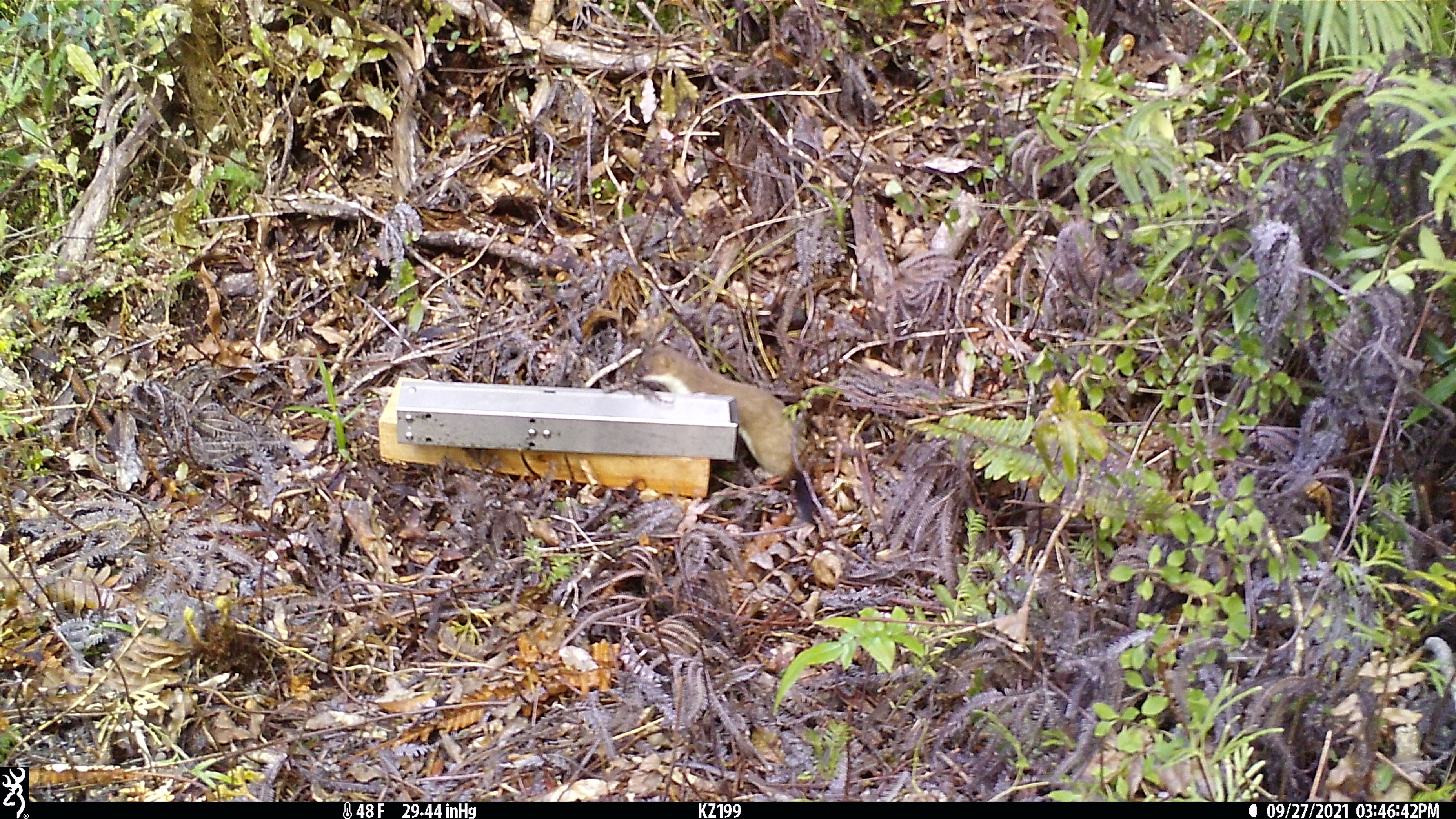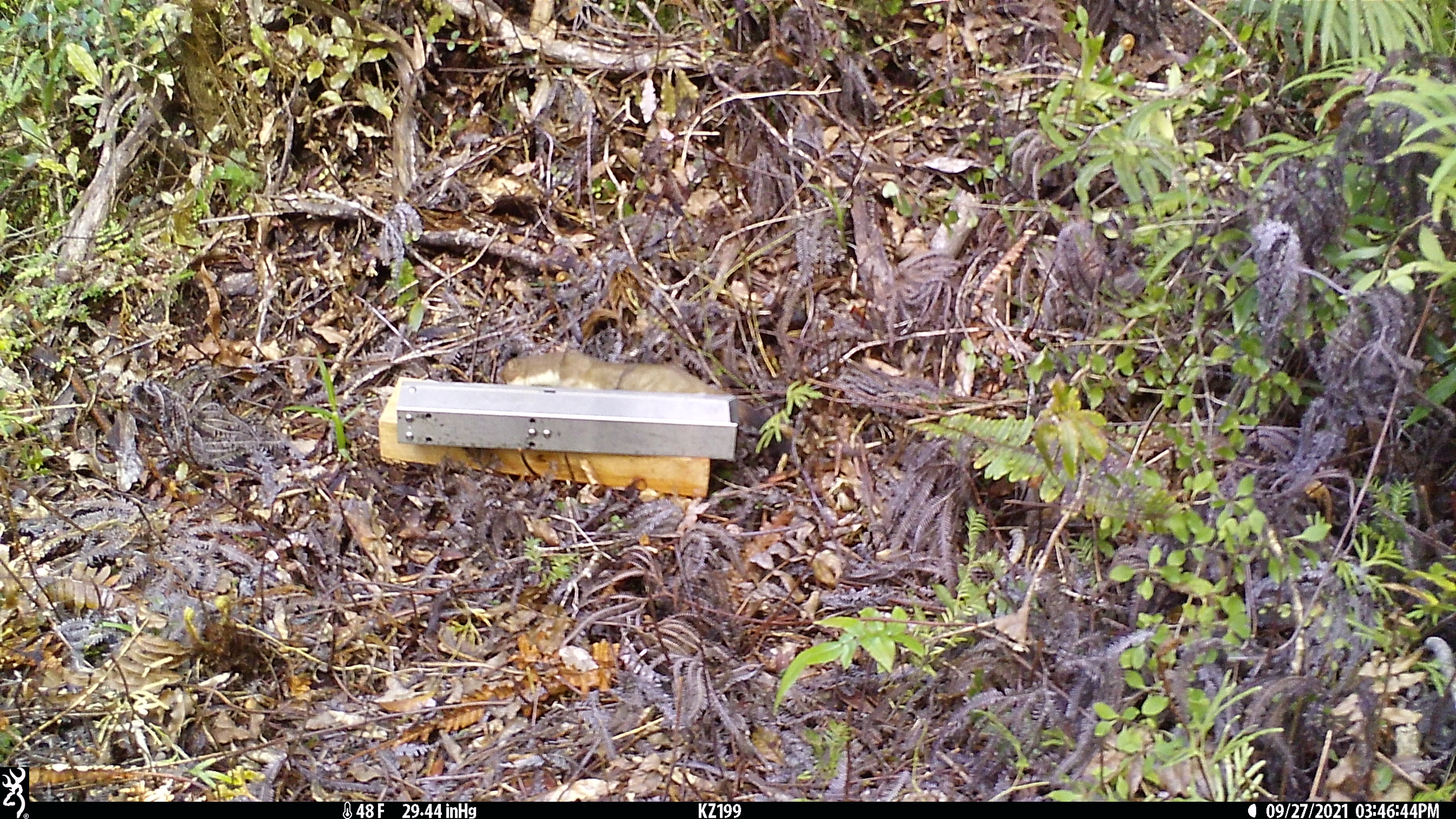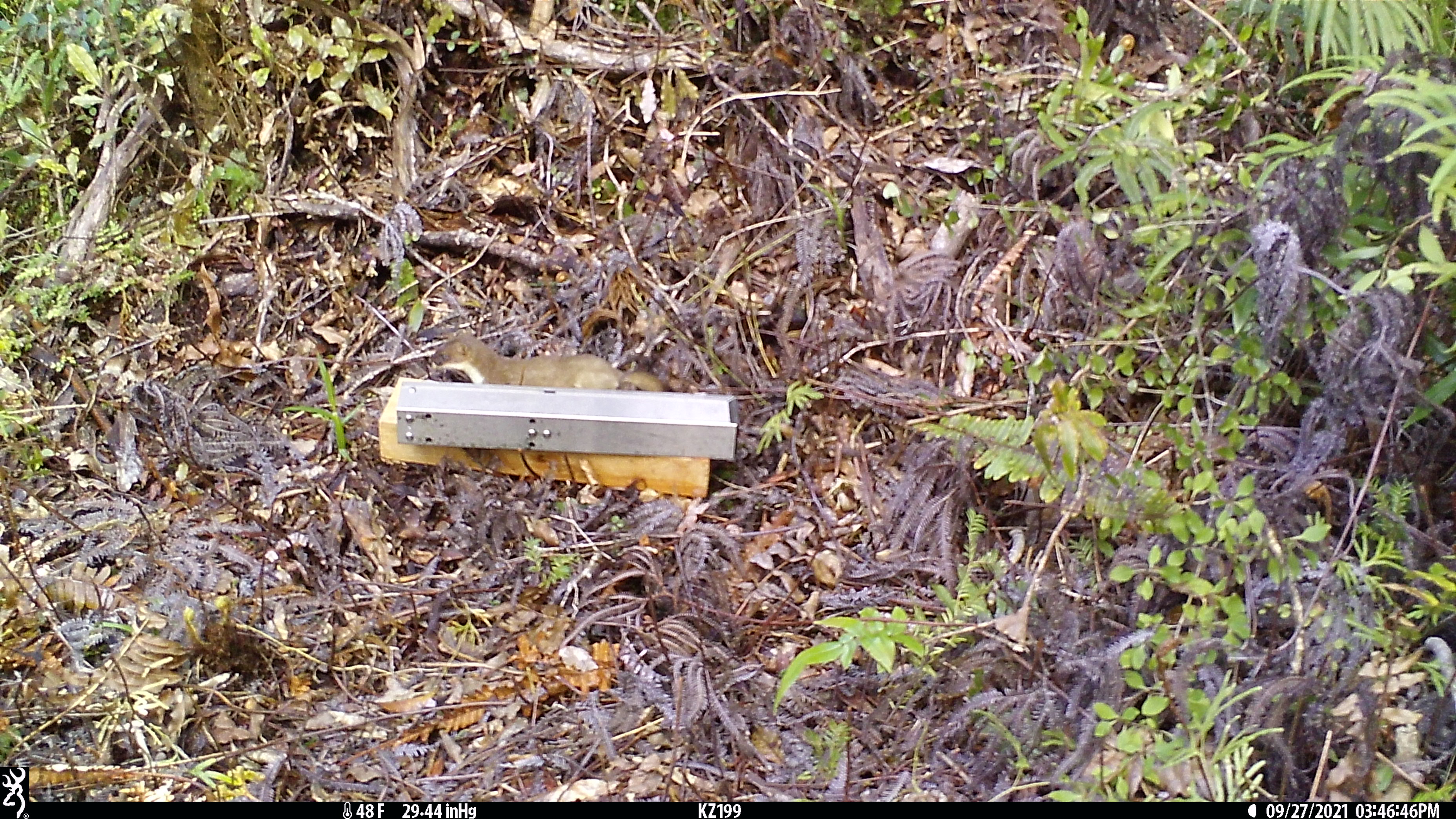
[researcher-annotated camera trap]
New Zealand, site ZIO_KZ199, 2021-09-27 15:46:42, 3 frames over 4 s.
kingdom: Animalia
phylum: Chordata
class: Mammalia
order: Carnivora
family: Mustelidae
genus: Mustela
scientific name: Mustela erminea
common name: stoat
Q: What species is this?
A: Stoat (Mustela erminea).